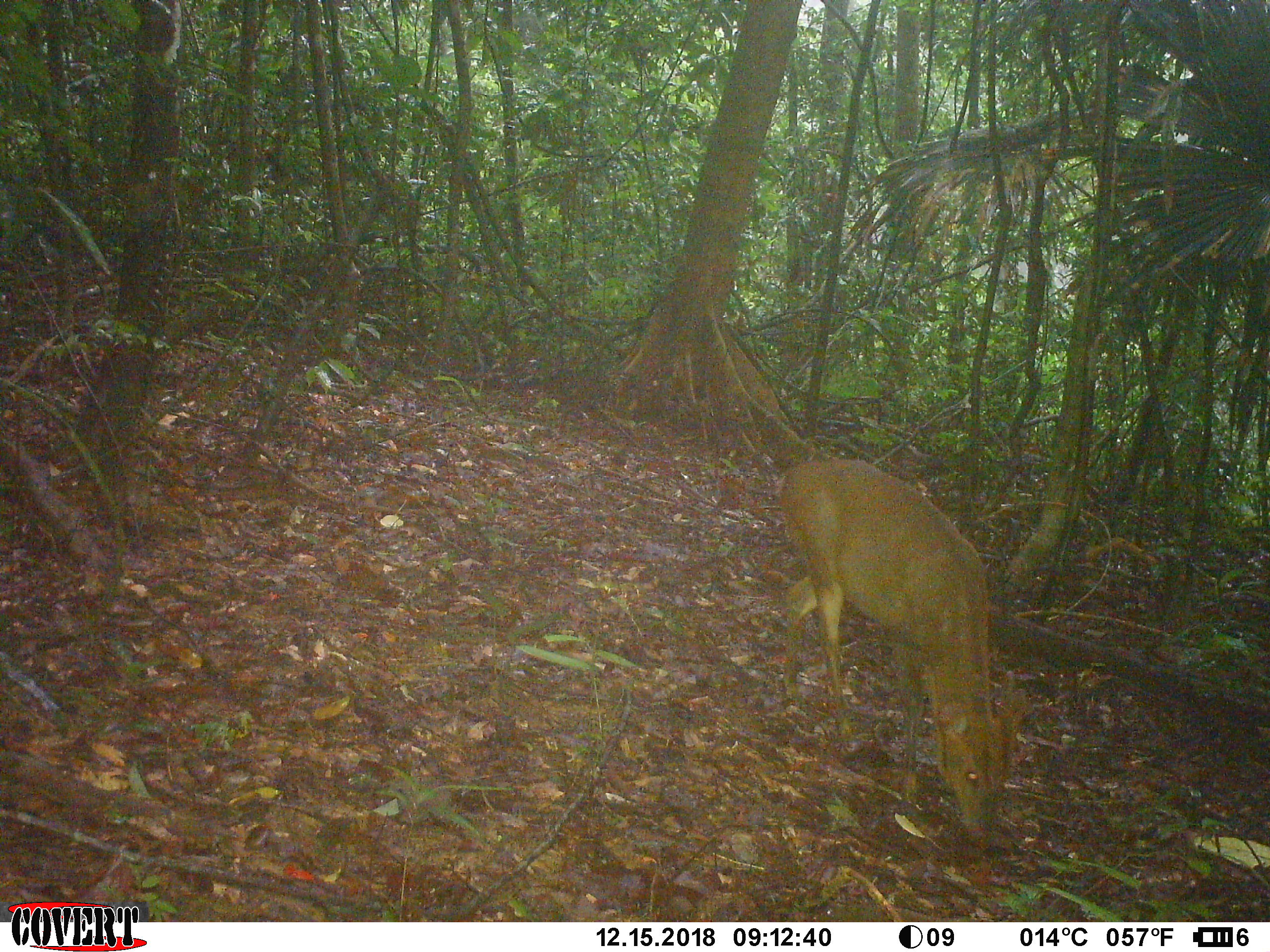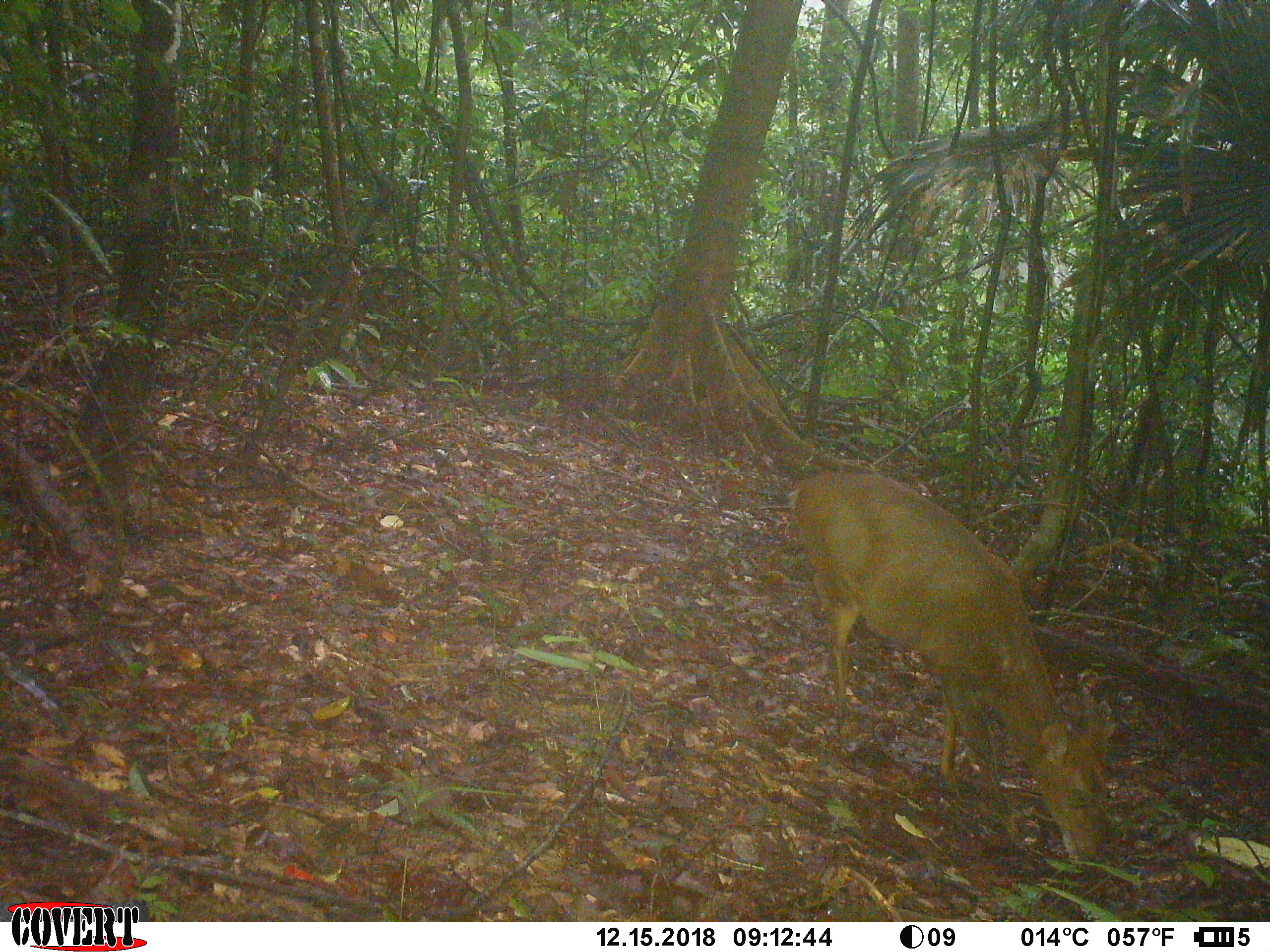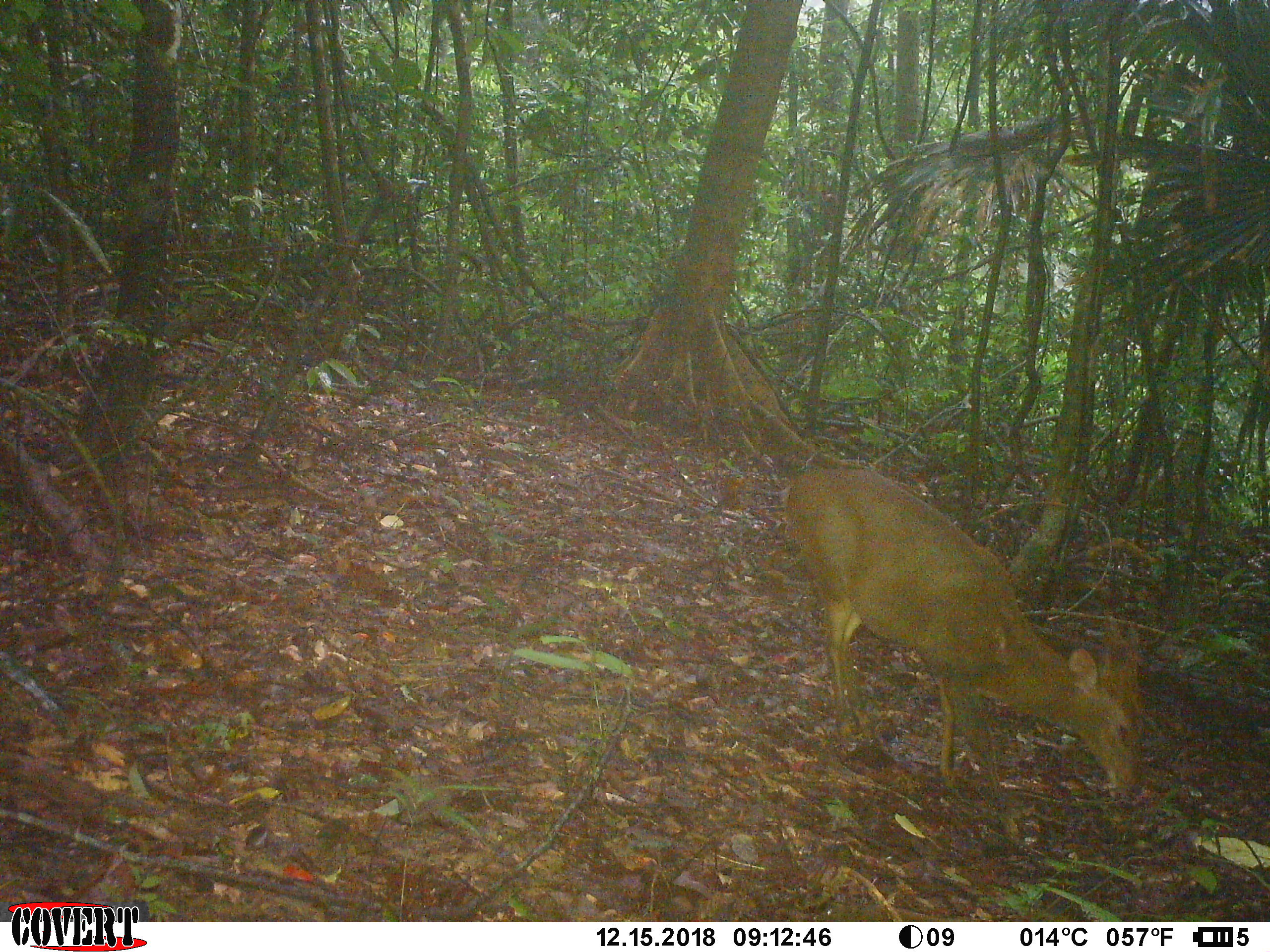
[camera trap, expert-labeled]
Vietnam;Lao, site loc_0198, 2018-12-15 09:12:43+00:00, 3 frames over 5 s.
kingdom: Animalia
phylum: Chordata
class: Mammalia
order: Artiodactyla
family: Cervidae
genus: Muntiacus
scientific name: Muntiacus vuquangensis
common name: large-antlered muntjac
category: large antlered muntjac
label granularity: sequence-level